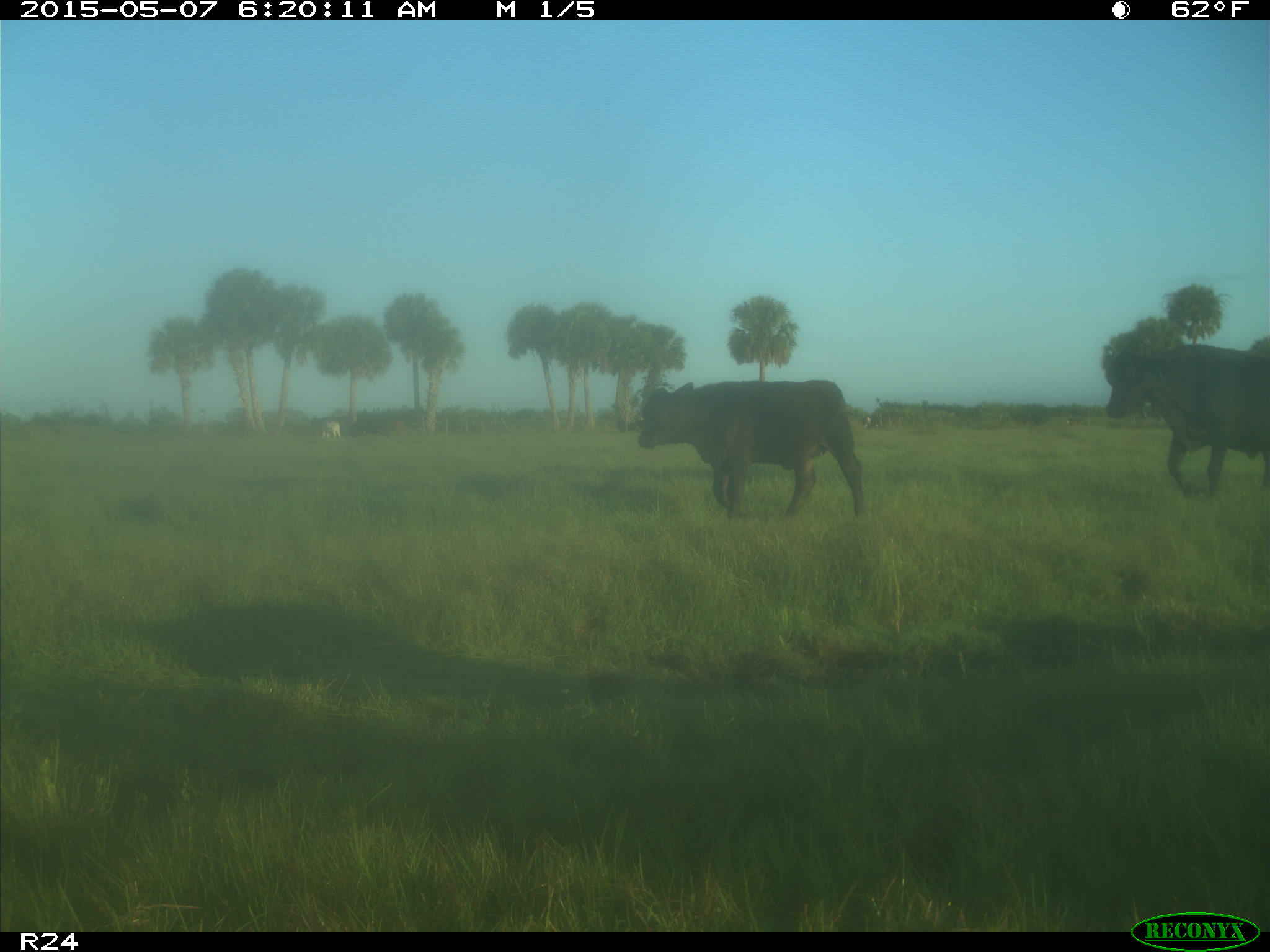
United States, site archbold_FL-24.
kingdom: Animalia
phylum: Chordata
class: Mammalia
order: Artiodactyla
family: Bovidae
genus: Bos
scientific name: Bos taurus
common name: domestic cow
Bos taurus (domestic cow).